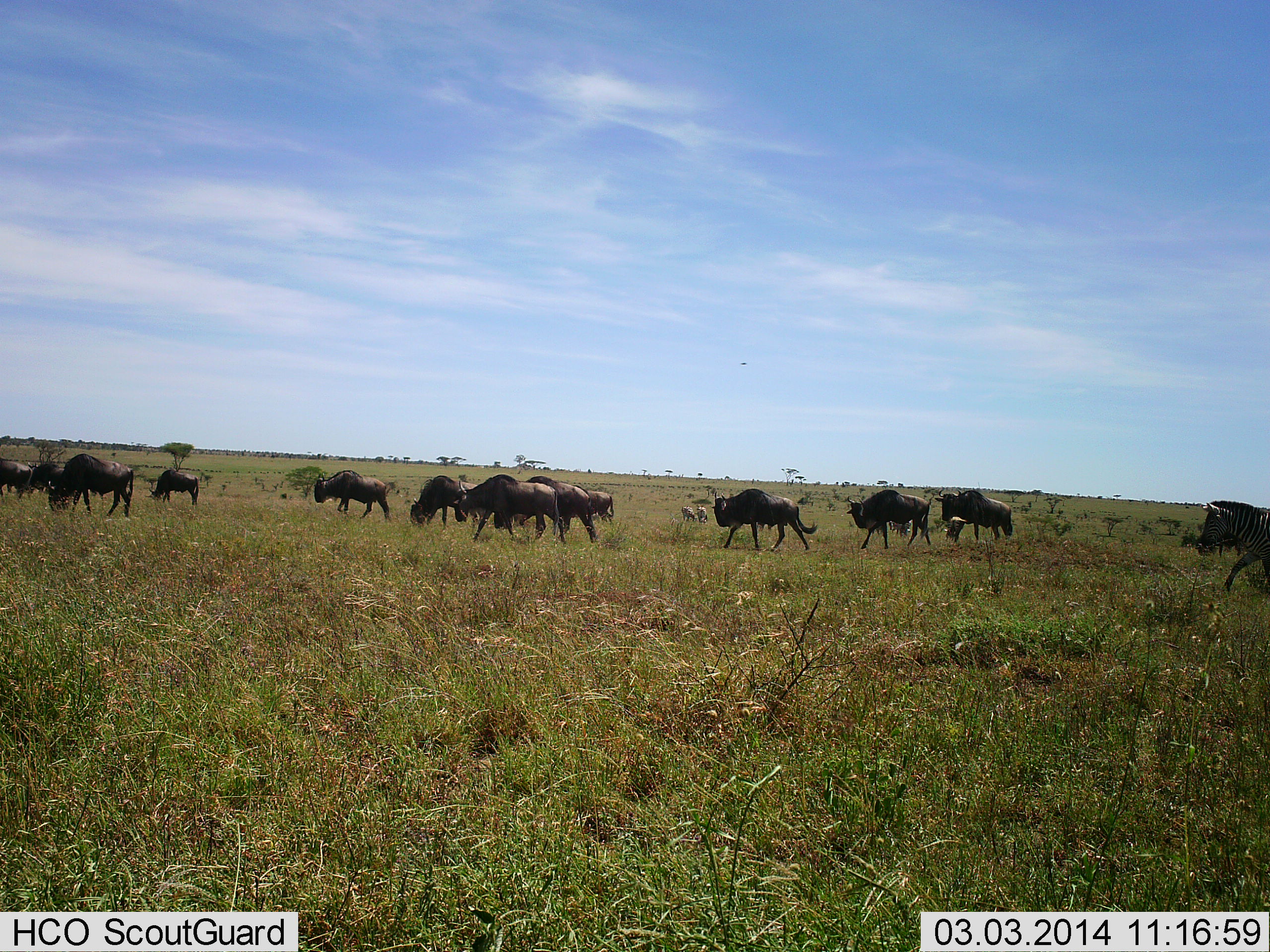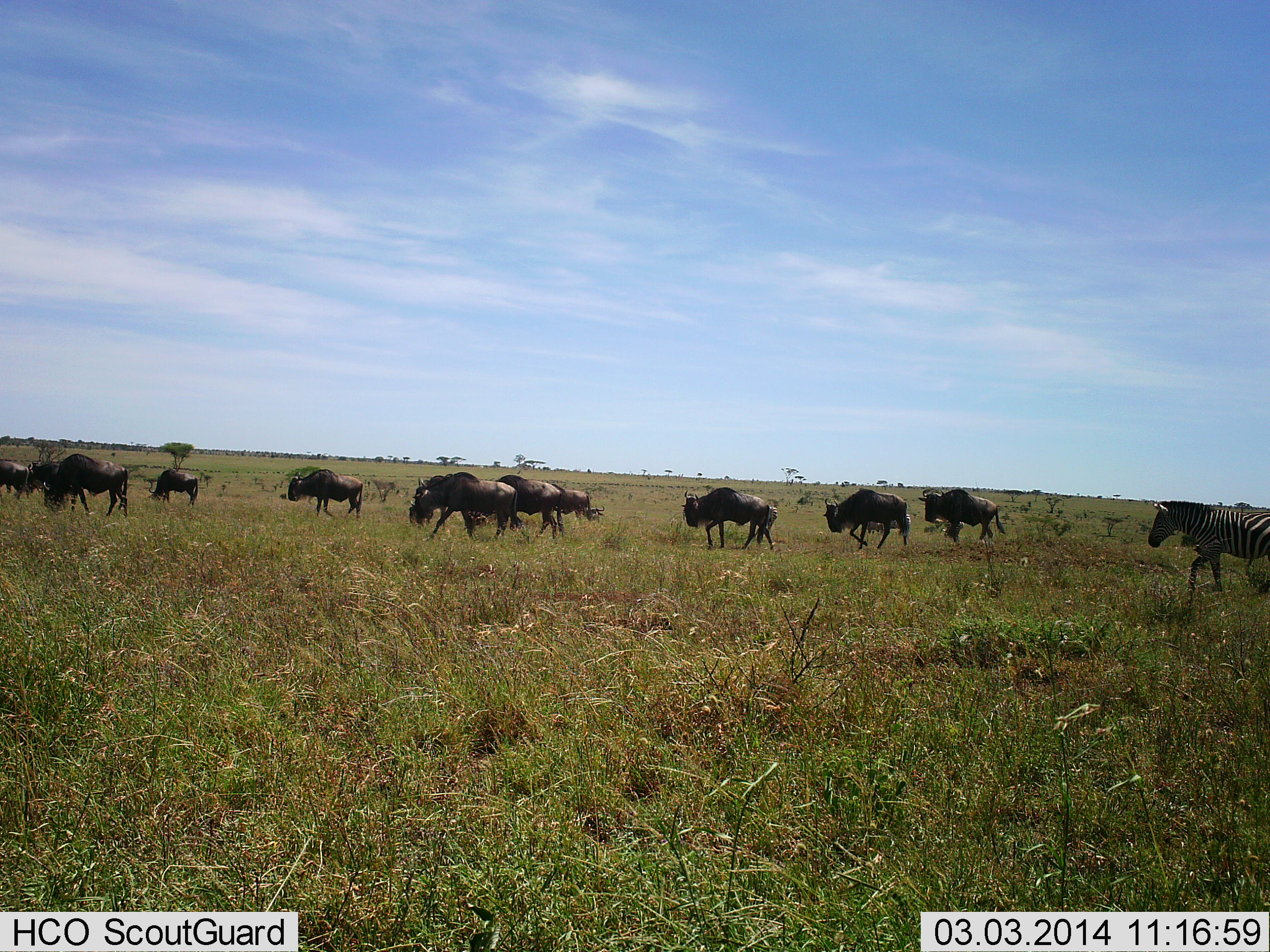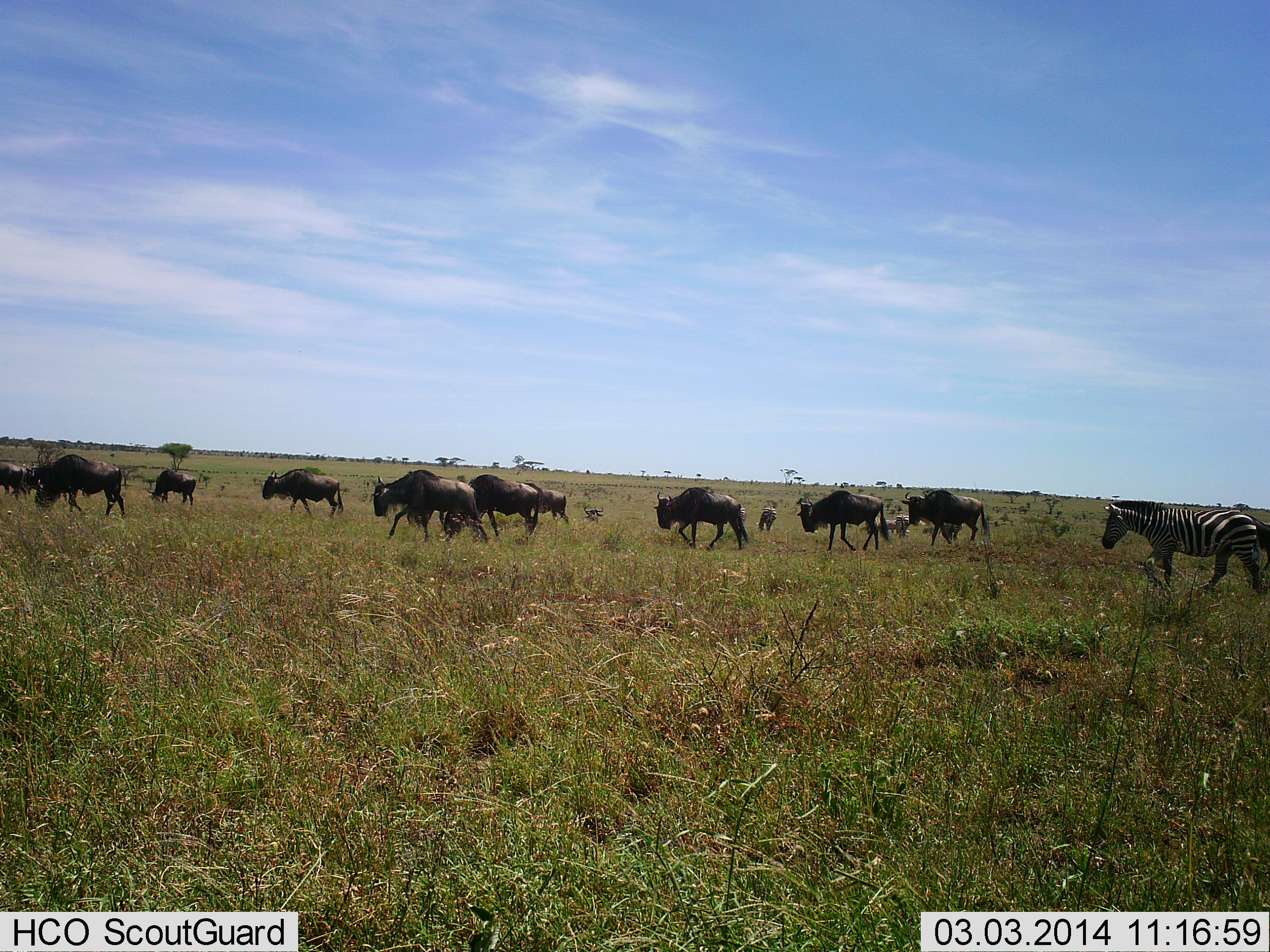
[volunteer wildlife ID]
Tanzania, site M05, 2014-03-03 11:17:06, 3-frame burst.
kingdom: Animalia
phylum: Chordata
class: Mammalia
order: Artiodactyla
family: Bovidae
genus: Connochaetes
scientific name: Connochaetes taurinus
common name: blue wildebeest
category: wildebeest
Wildebeest (blue wildebeest) (Connochaetes taurinus), count 11-50. Behavior (volunteer vote fractions): standing 15%, resting 0%, moving 100%, interacting 0%. Young present (vote fraction): 8%. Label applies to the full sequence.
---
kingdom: Animalia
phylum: Chordata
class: Mammalia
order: Perissodactyla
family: Equidae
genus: Equus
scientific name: Equus quagga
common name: plains zebra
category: zebra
Zebra (plains zebra) (Equus quagga), count 1. Behavior (volunteer vote fractions): standing 0%, resting 0%, moving 100%, interacting 0%. Young present (vote fraction): 0%. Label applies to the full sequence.